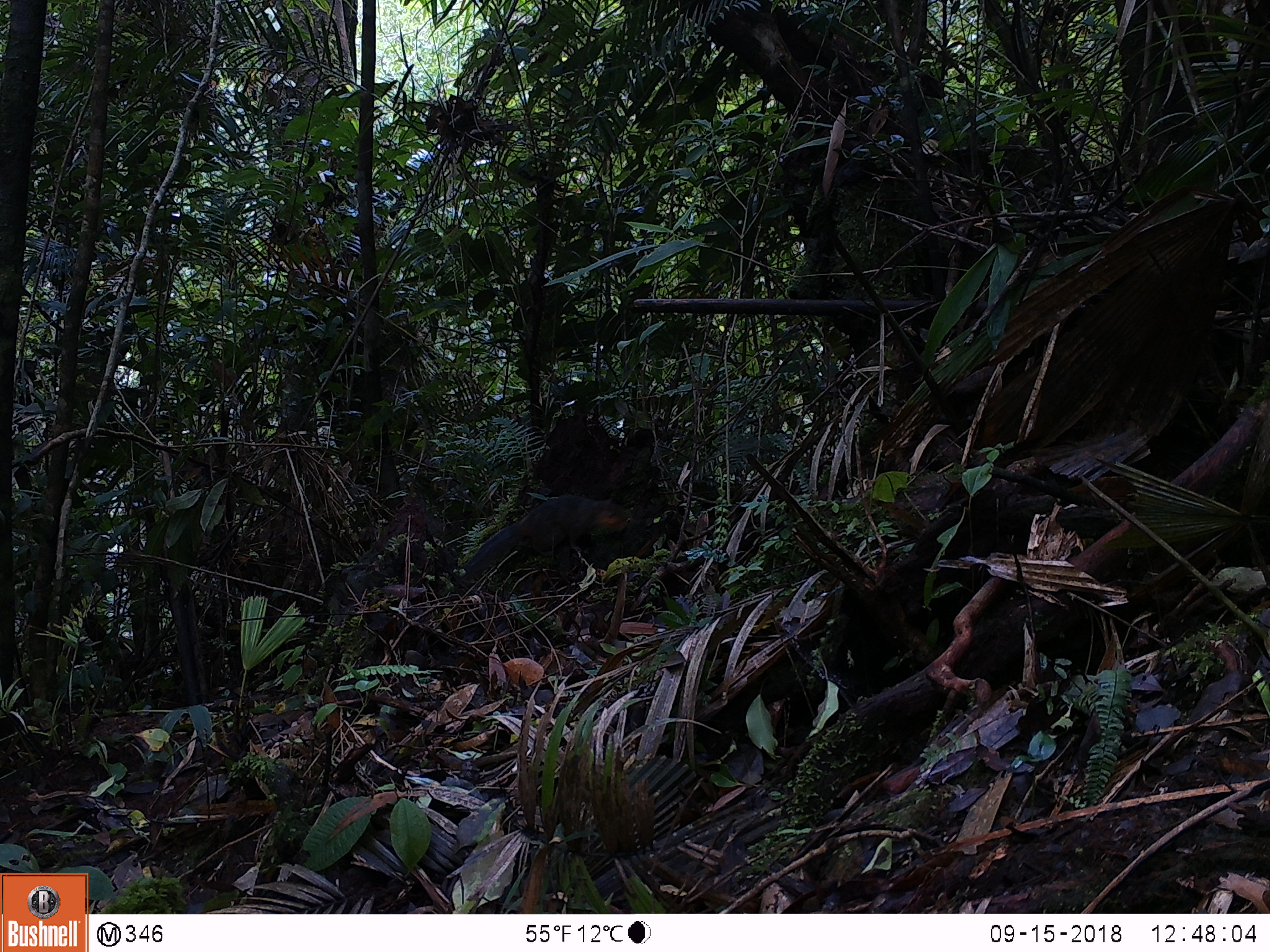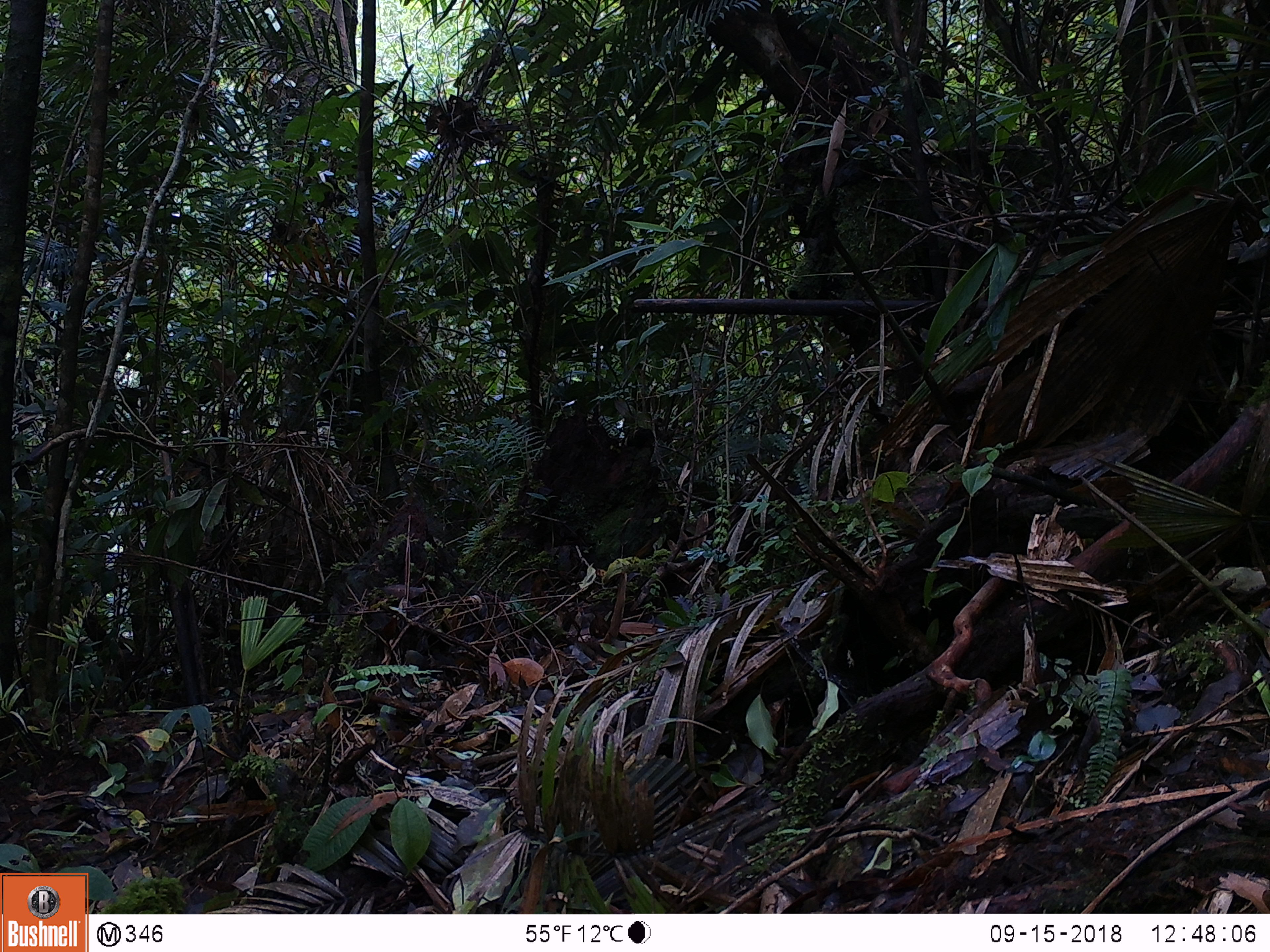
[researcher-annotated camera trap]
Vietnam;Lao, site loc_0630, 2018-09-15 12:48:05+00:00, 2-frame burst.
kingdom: Animalia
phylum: Chordata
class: Mammalia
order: Rodentia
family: Sciuridae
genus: Dremomys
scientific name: Dremomys rufigenis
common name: red-cheeked squirrel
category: red cheeked squirrel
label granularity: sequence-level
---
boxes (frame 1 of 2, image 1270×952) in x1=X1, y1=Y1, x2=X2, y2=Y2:
red cheeked squirrel: x1=461, y1=493, x2=628, y2=583